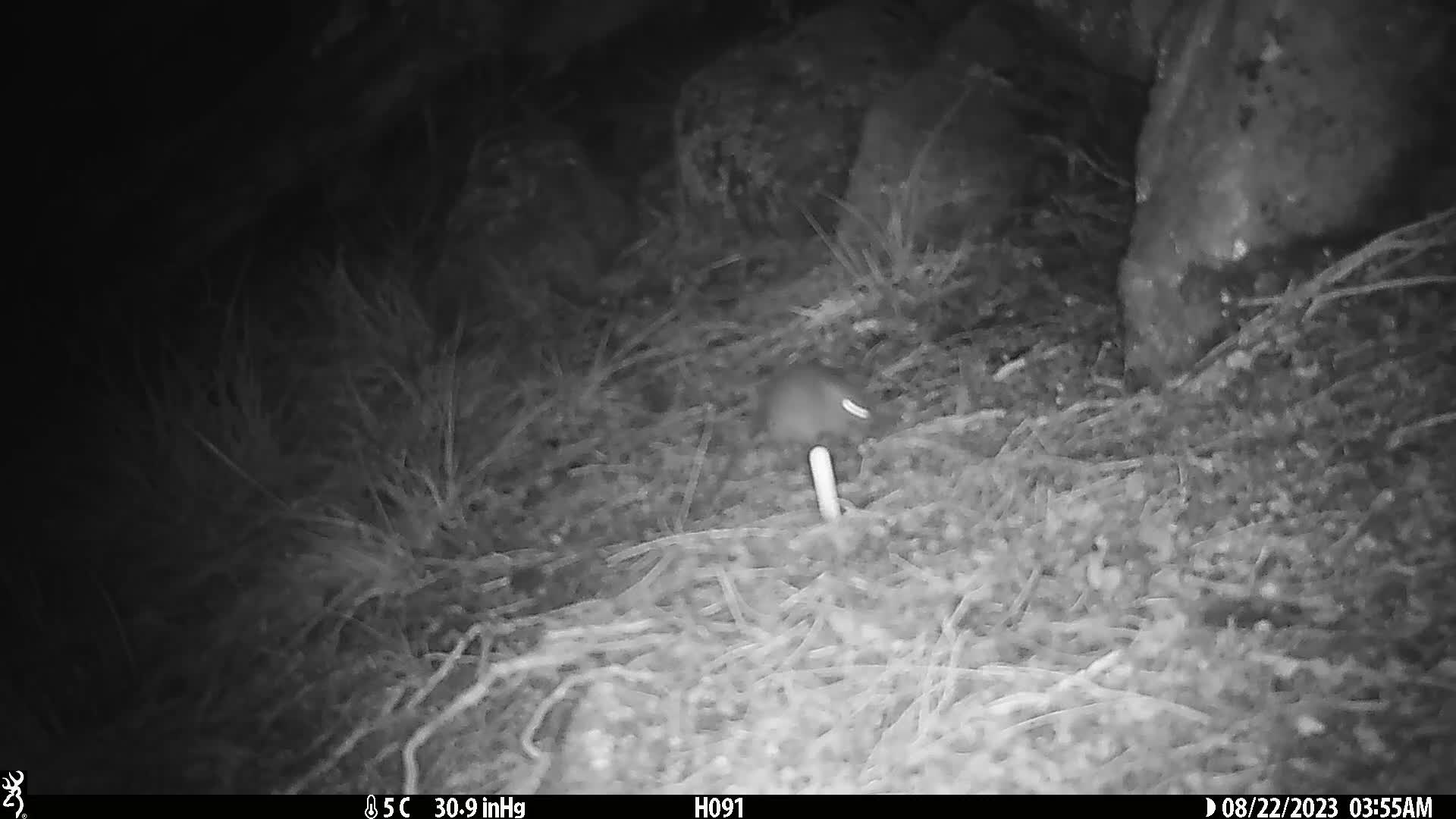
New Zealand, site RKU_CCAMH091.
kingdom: Animalia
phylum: Chordata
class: Mammalia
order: Rodentia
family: Muridae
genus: Rattus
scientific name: Rattus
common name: rat